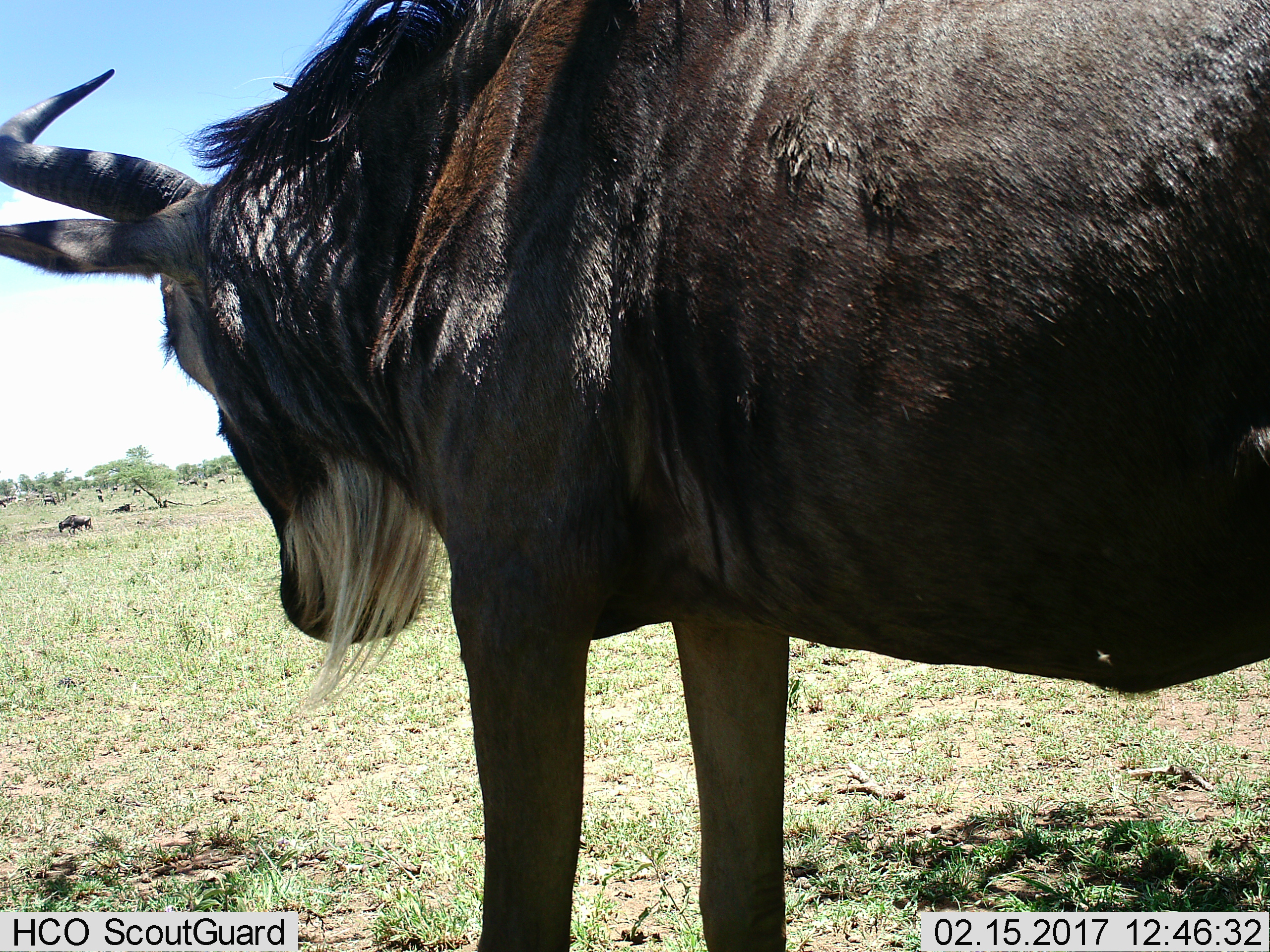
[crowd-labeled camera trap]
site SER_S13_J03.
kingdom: Animalia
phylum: Chordata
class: Mammalia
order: Artiodactyla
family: Bovidae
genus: Connochaetes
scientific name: Connochaetes taurinus taurinus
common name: blue wildebeest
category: wildebeestblue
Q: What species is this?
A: Wildebeestblue (blue wildebeest) (Connochaetes taurinus taurinus).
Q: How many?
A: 1.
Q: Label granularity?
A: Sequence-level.